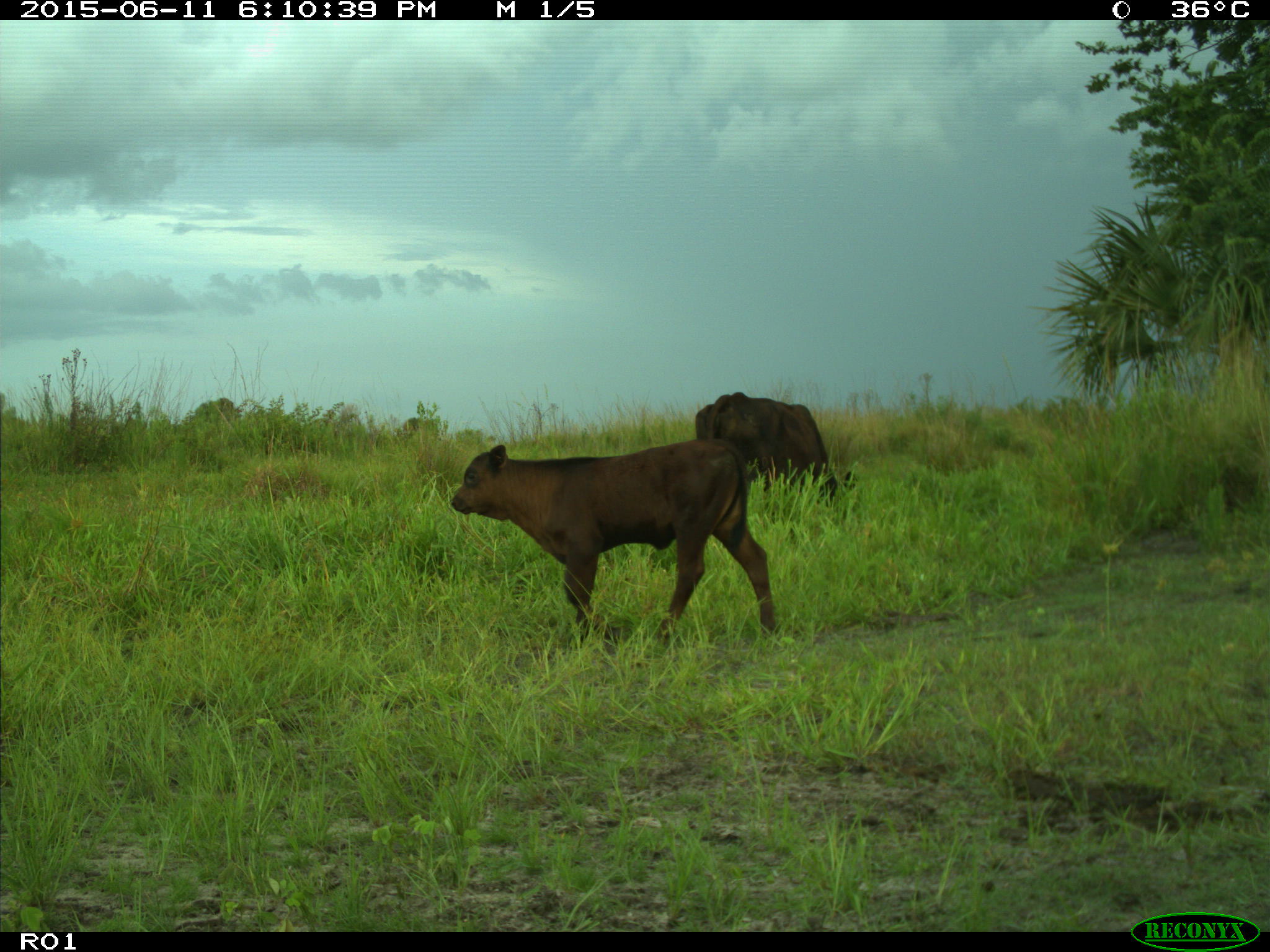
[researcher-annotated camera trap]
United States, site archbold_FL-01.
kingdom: Animalia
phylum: Chordata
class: Mammalia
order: Artiodactyla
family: Bovidae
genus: Bos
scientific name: Bos taurus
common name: domestic cow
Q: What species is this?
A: Bos taurus (domestic cow).